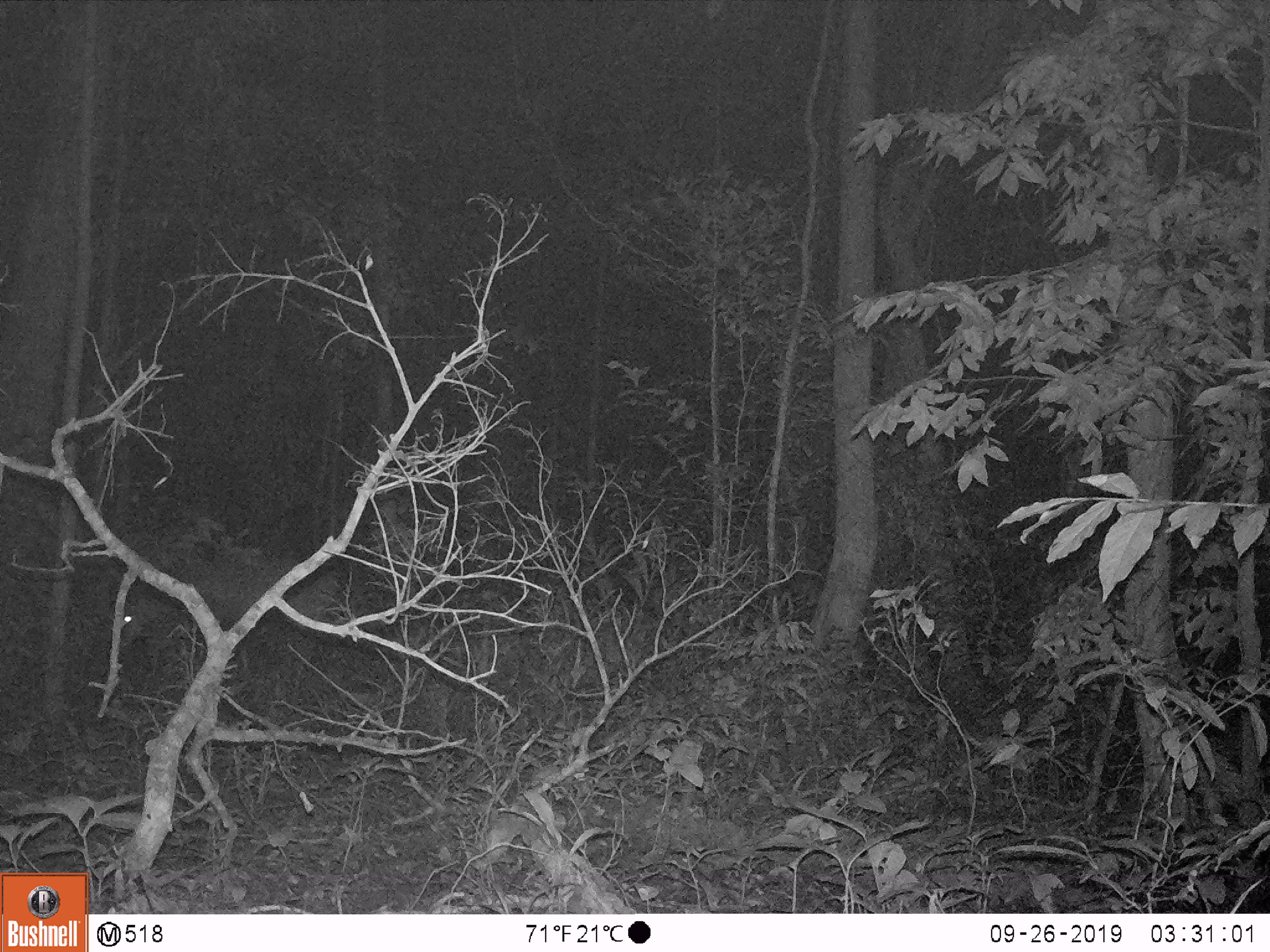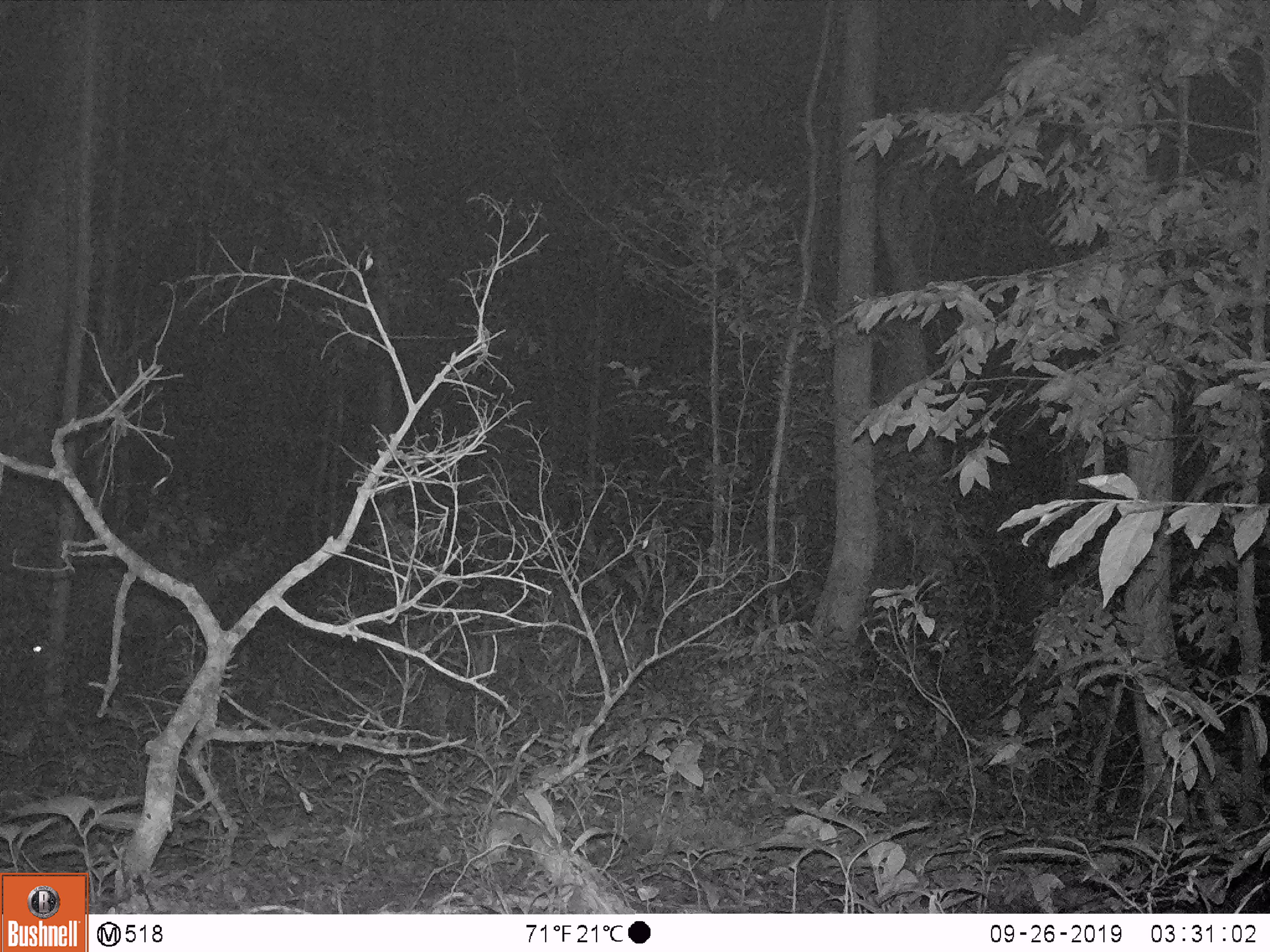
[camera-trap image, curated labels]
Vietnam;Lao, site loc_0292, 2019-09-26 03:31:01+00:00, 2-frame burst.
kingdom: Animalia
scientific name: Animalia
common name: animal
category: unidentified animal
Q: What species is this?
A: Unidentified animal (animal) (Animalia).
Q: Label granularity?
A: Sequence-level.